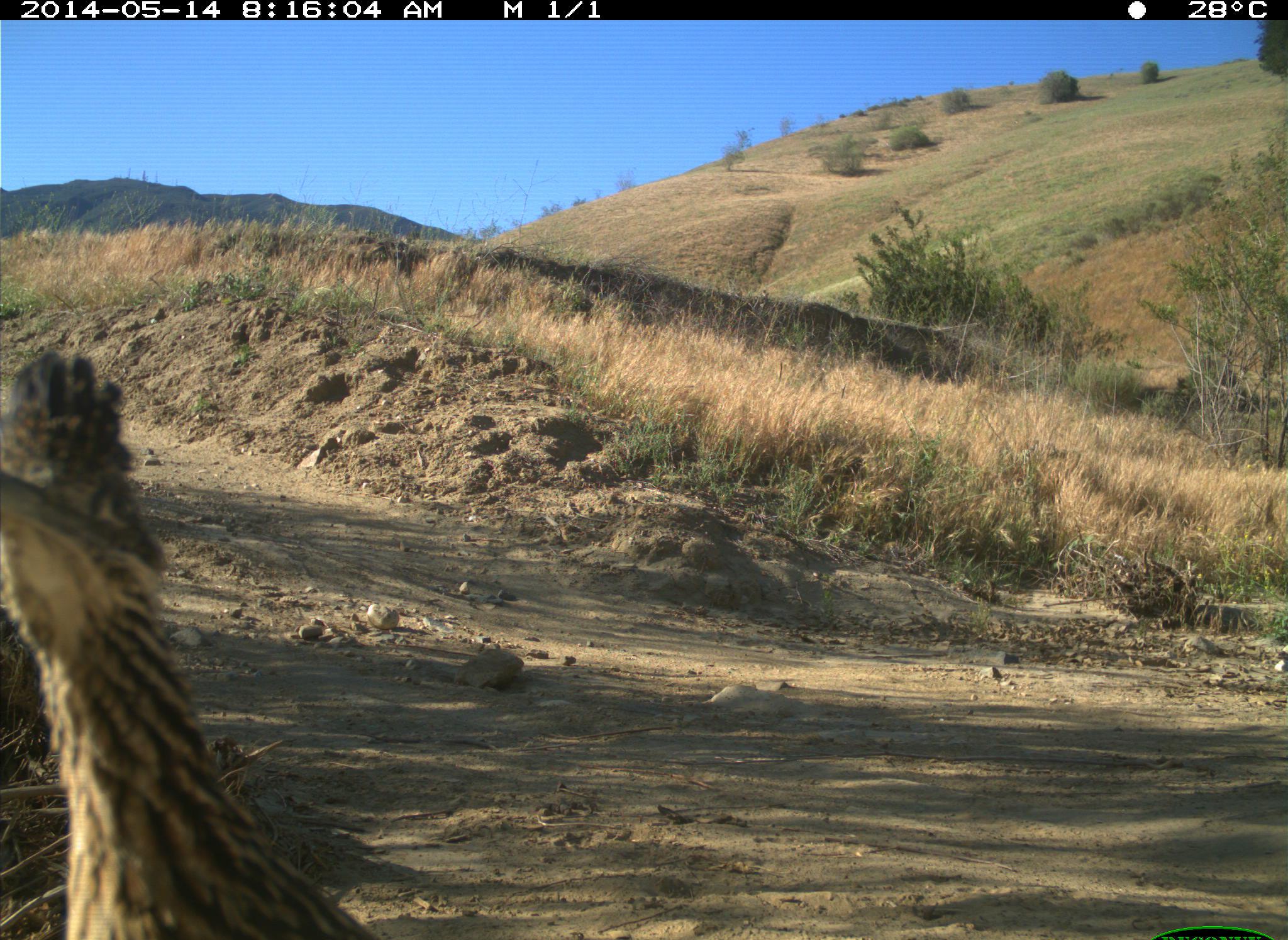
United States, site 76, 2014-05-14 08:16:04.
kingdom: Animalia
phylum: Chordata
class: Aves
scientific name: Aves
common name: bird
Bird (Aves).